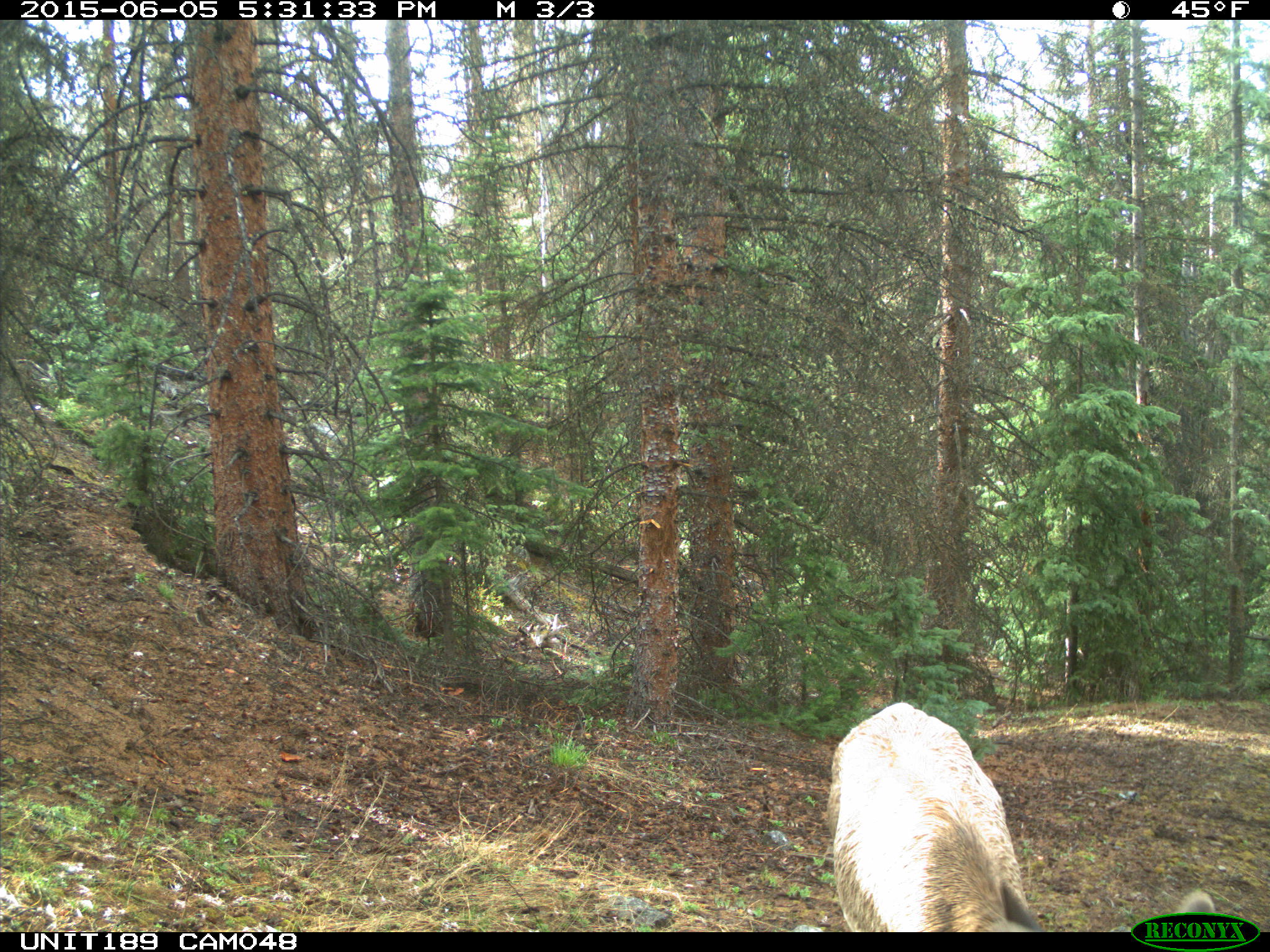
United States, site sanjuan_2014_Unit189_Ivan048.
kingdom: Animalia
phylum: Chordata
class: Mammalia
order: Artiodactyla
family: Cervidae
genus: Cervus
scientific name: Cervus elaphus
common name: red deer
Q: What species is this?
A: Cervus elaphus (red deer).